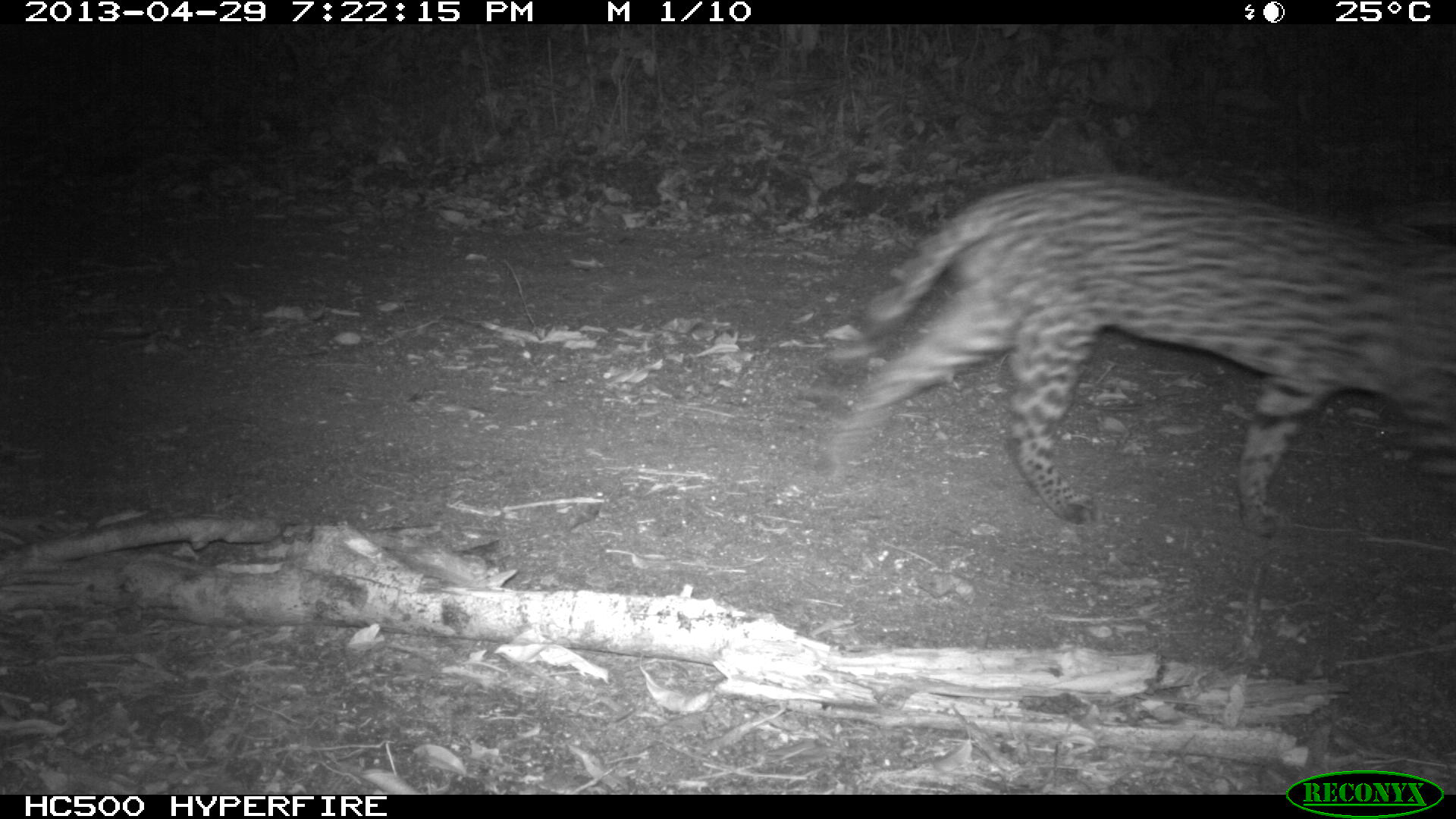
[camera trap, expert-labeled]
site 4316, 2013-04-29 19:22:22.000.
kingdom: Animalia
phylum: Chordata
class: Mammalia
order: Carnivora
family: Felidae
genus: Leopardus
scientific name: Leopardus pardalis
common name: ocelot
Leopardus pardalis (ocelot), count 1.